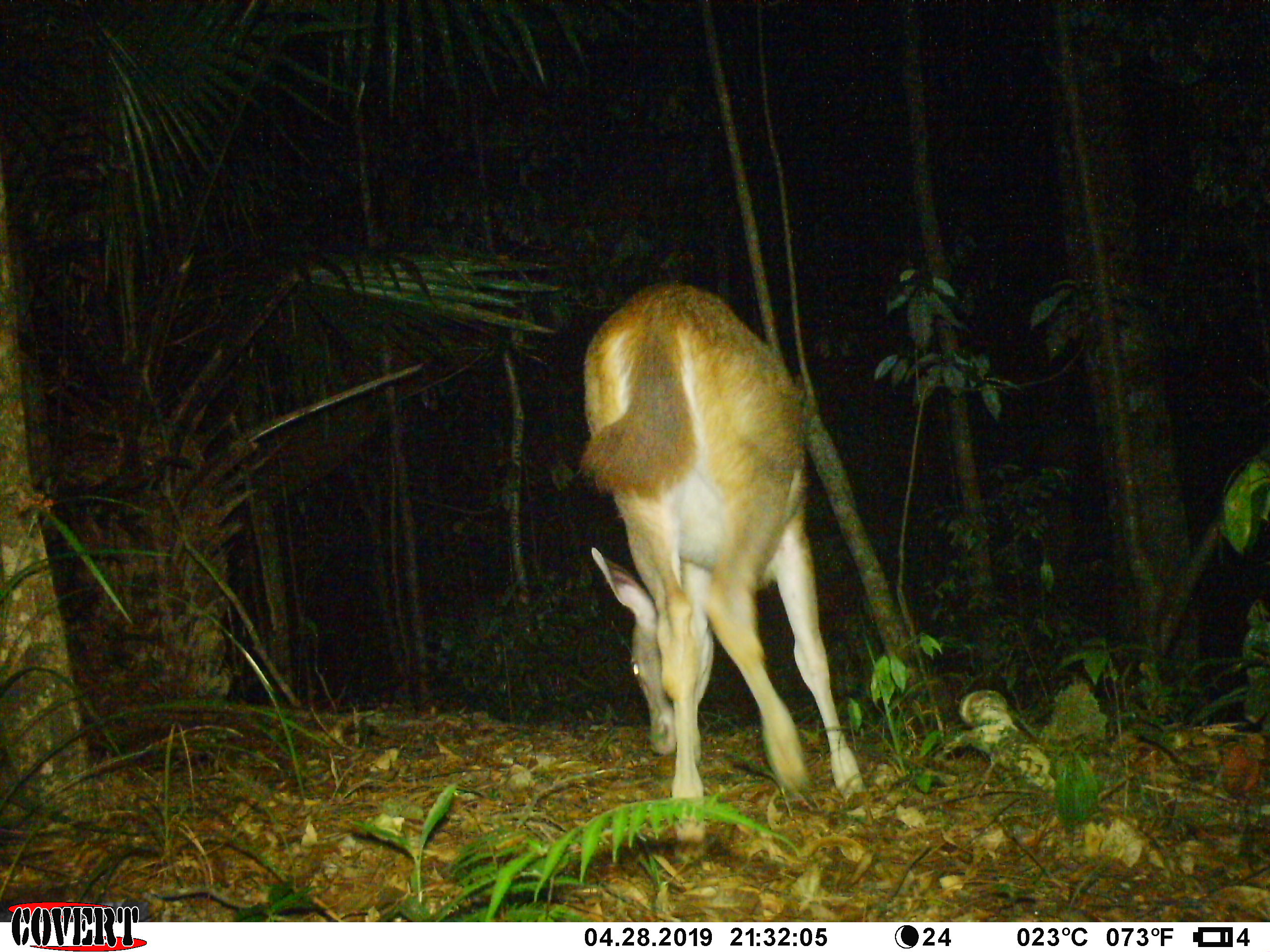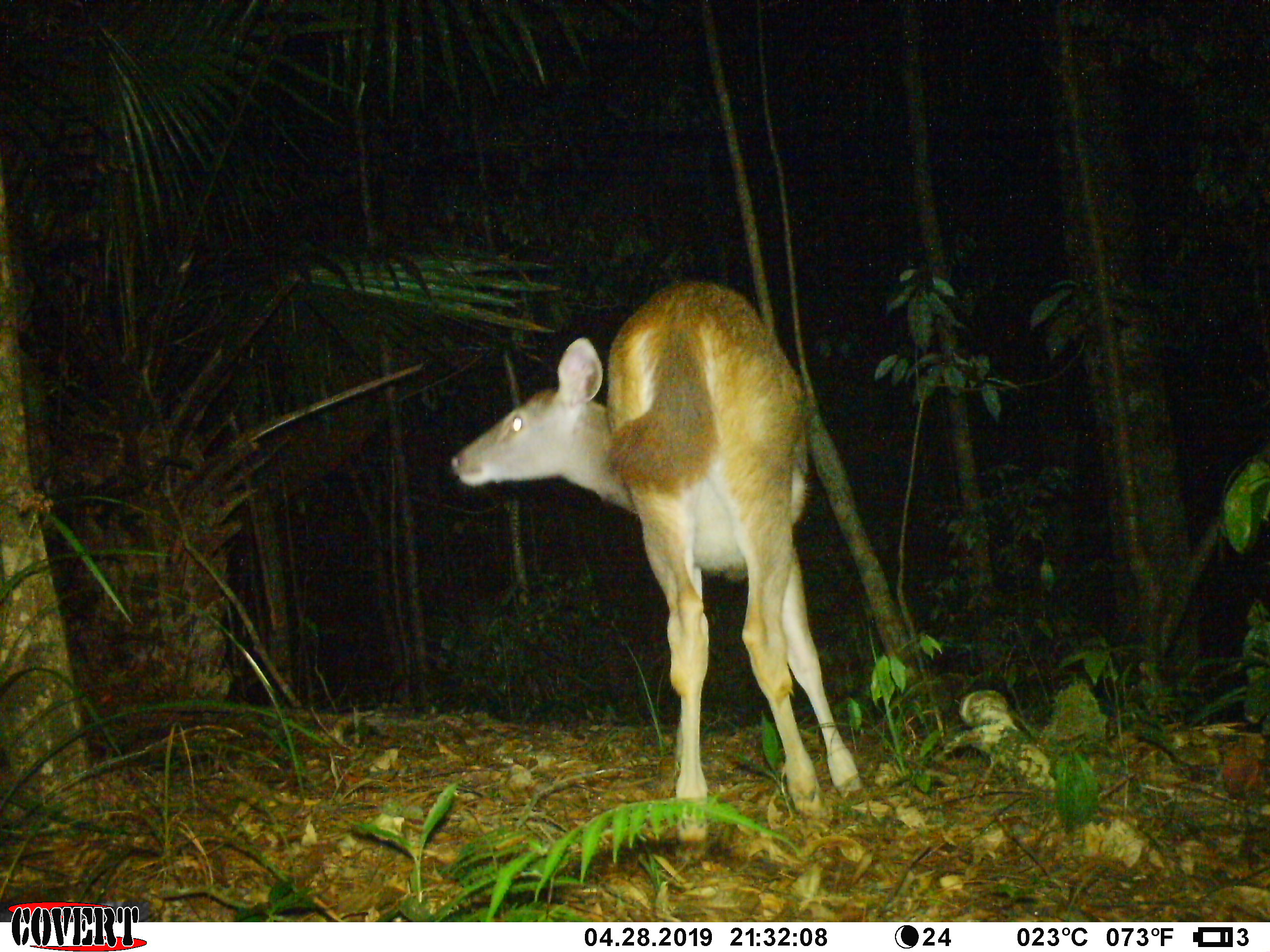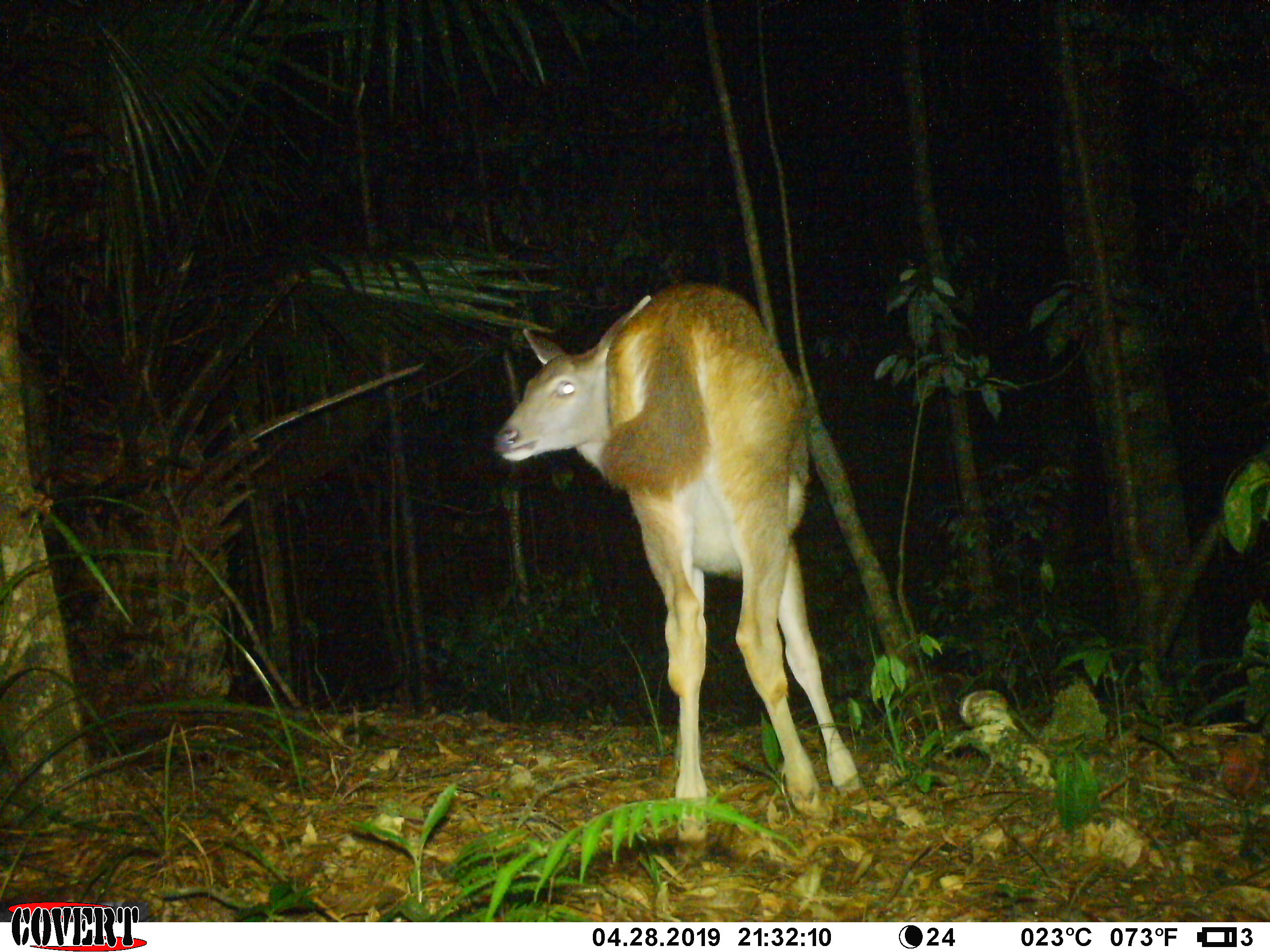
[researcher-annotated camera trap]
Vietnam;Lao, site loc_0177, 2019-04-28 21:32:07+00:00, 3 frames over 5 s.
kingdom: Animalia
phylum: Chordata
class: Mammalia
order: Artiodactyla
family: Cervidae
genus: Rusa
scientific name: Rusa unicolor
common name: sambar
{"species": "sambar (Rusa unicolor)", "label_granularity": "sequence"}